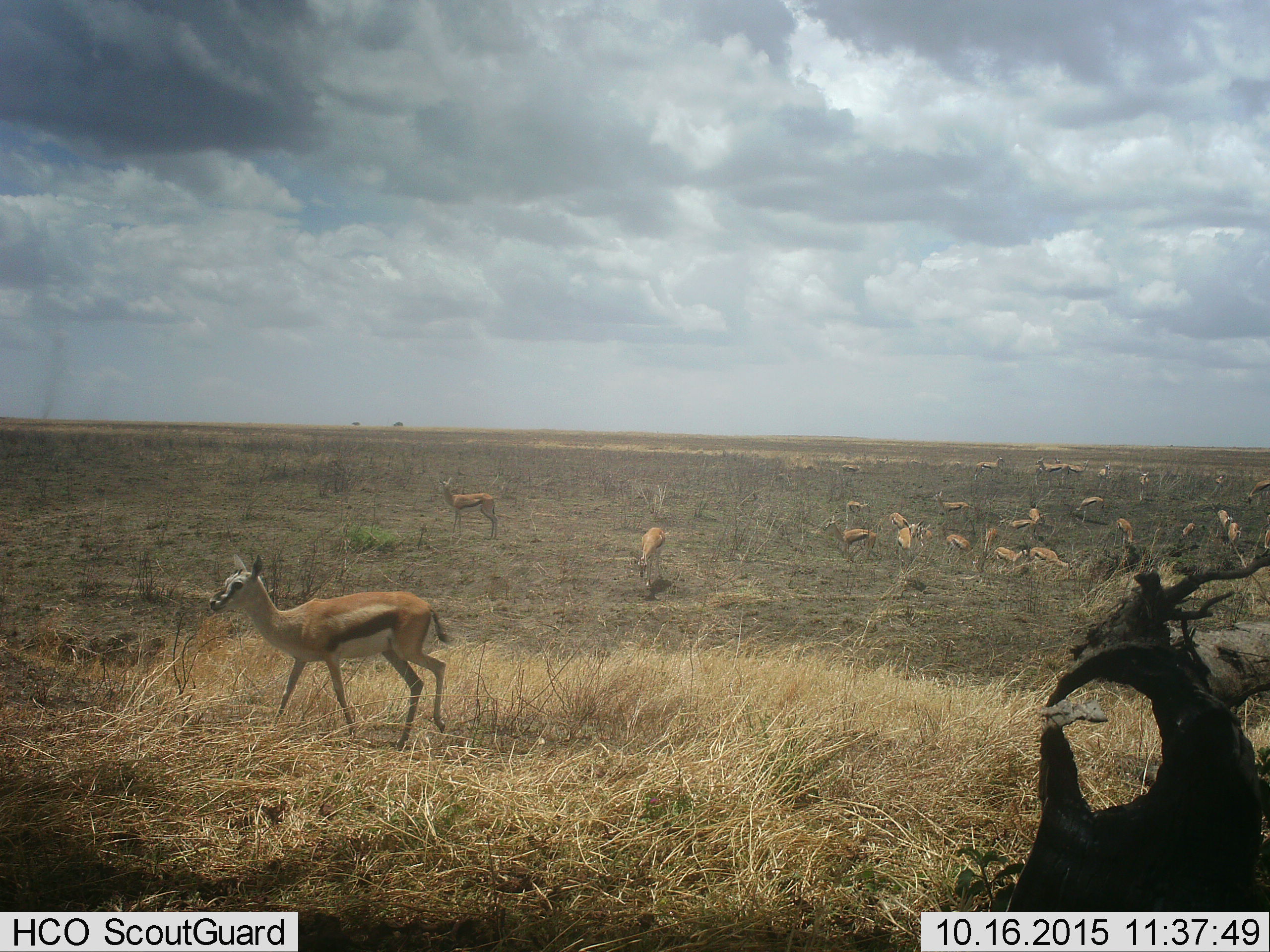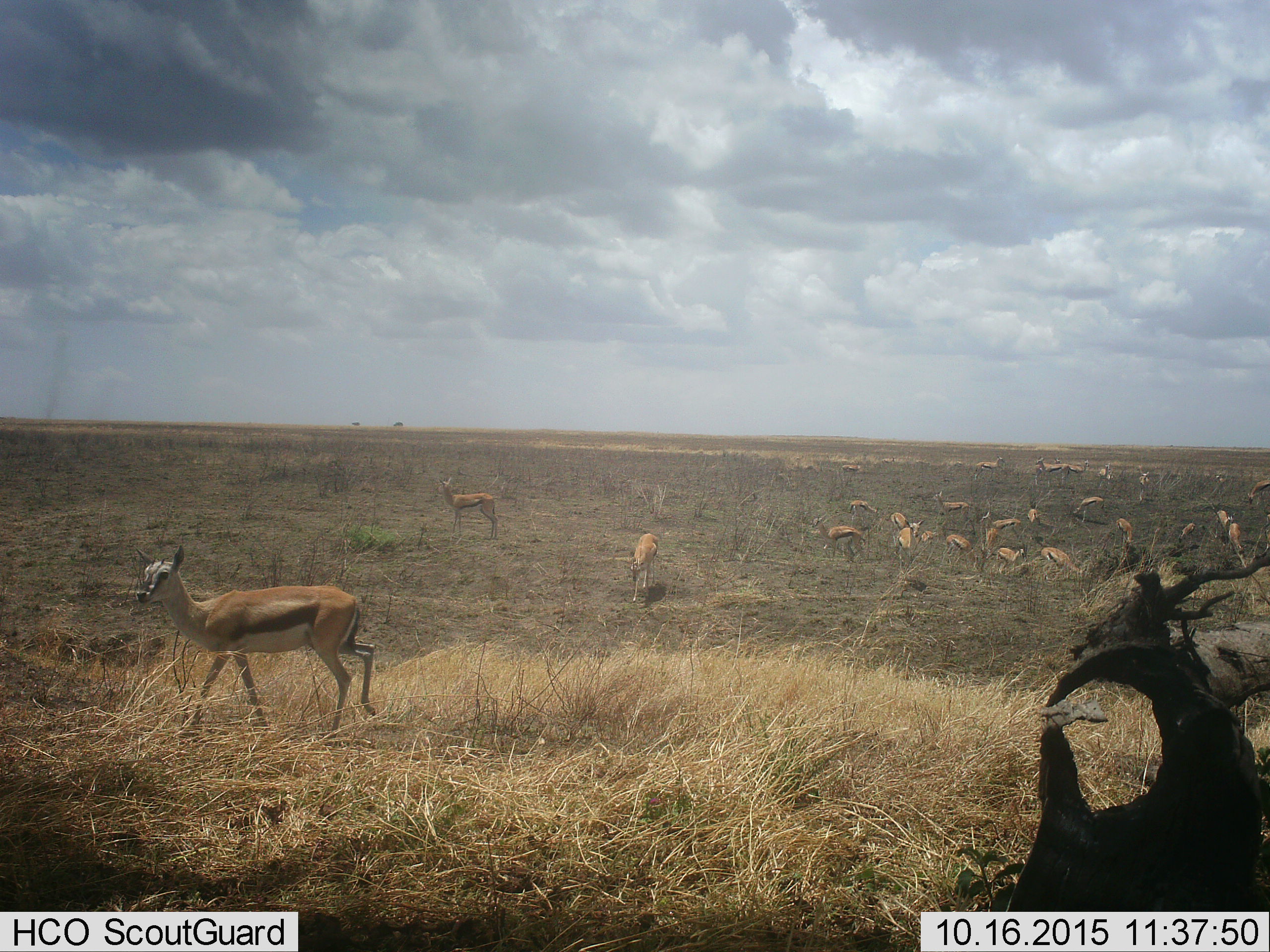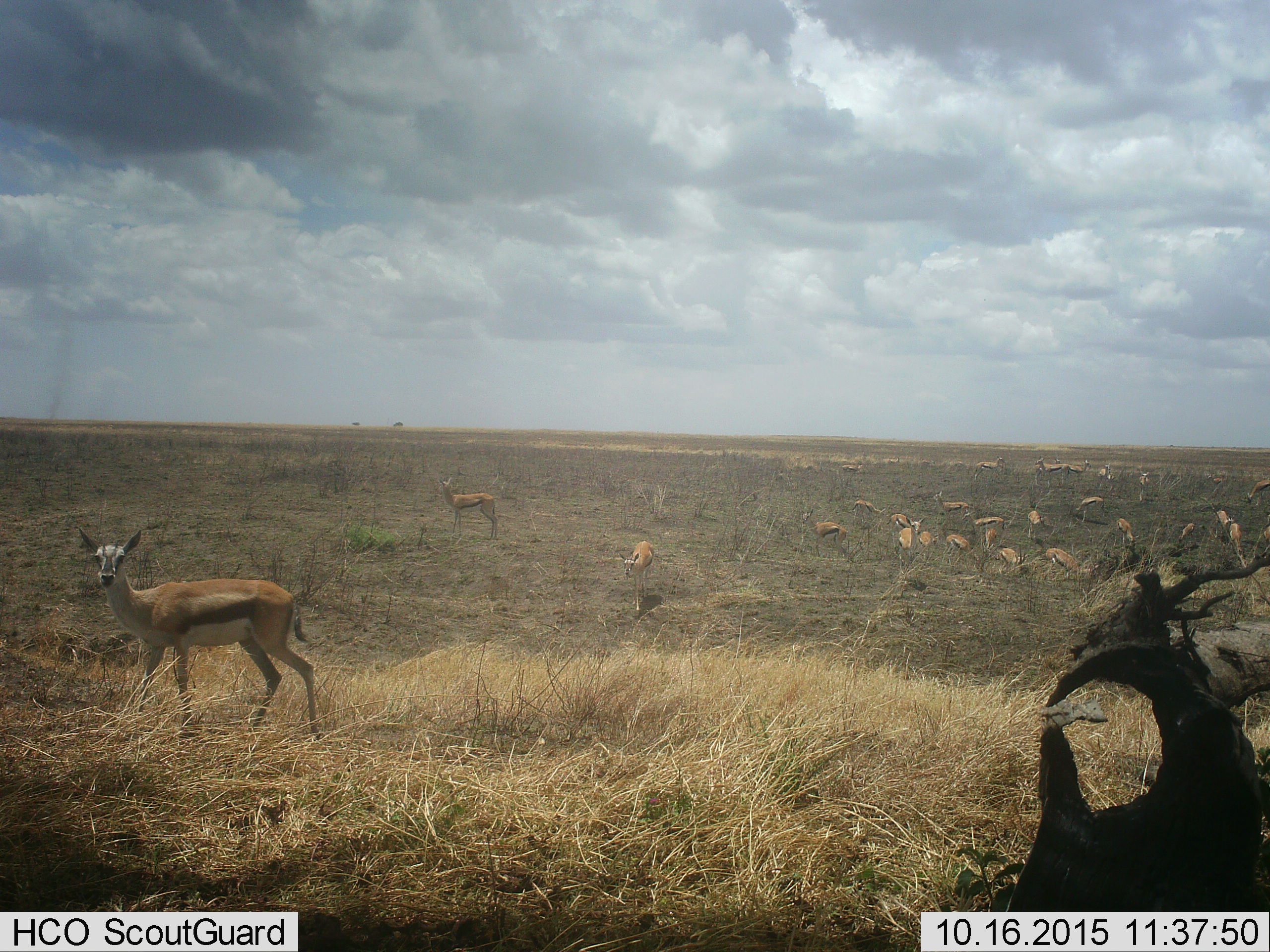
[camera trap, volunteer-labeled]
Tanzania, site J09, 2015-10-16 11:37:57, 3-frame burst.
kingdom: Animalia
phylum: Chordata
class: Mammalia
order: Artiodactyla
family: Bovidae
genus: Eudorcas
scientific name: Eudorcas thomsonii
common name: thomson's gazelle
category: gazellethomsons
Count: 11-50.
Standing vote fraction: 78%.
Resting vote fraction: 33%.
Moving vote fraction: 67%.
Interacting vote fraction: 11%.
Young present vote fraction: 33%.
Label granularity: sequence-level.